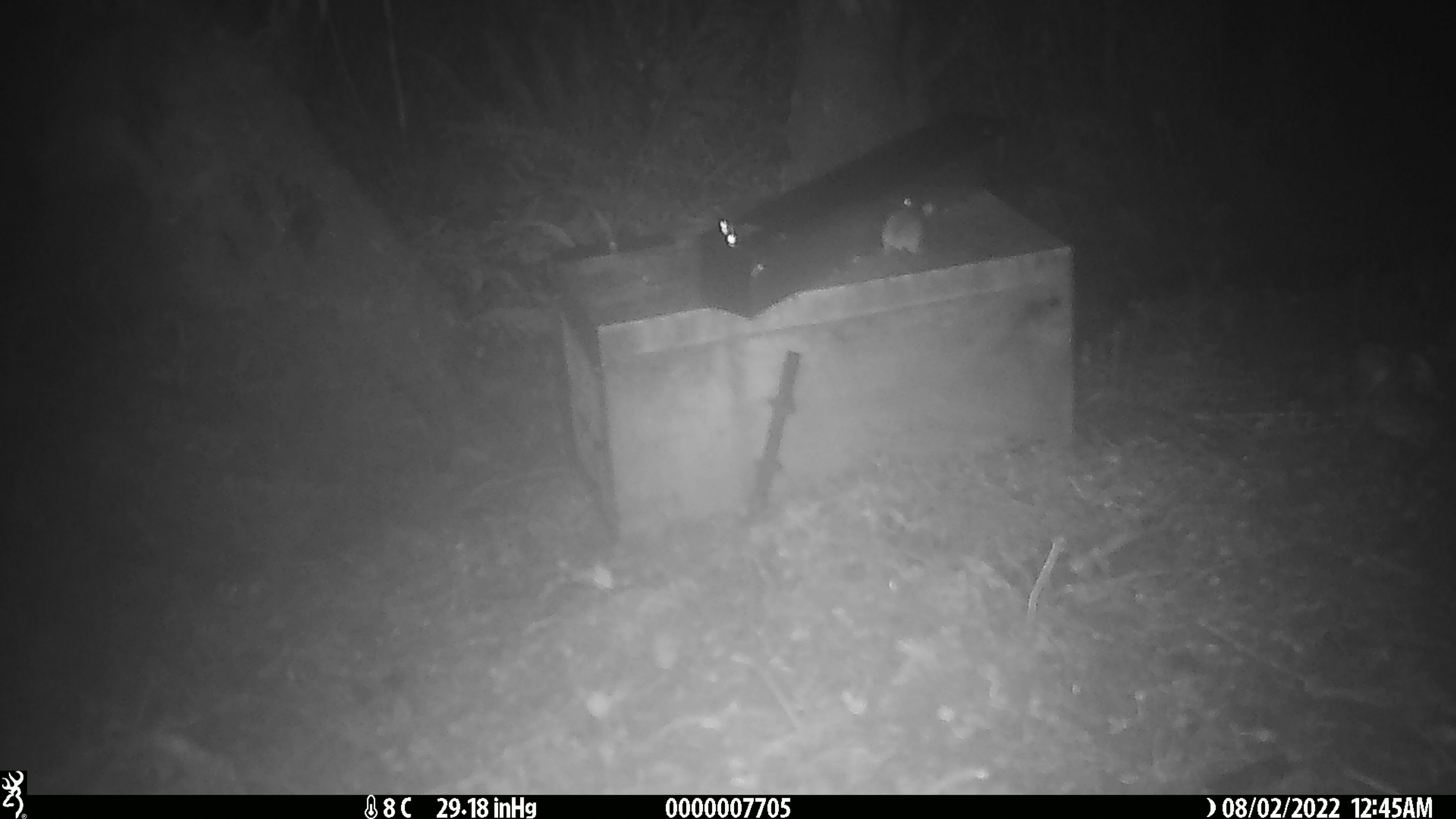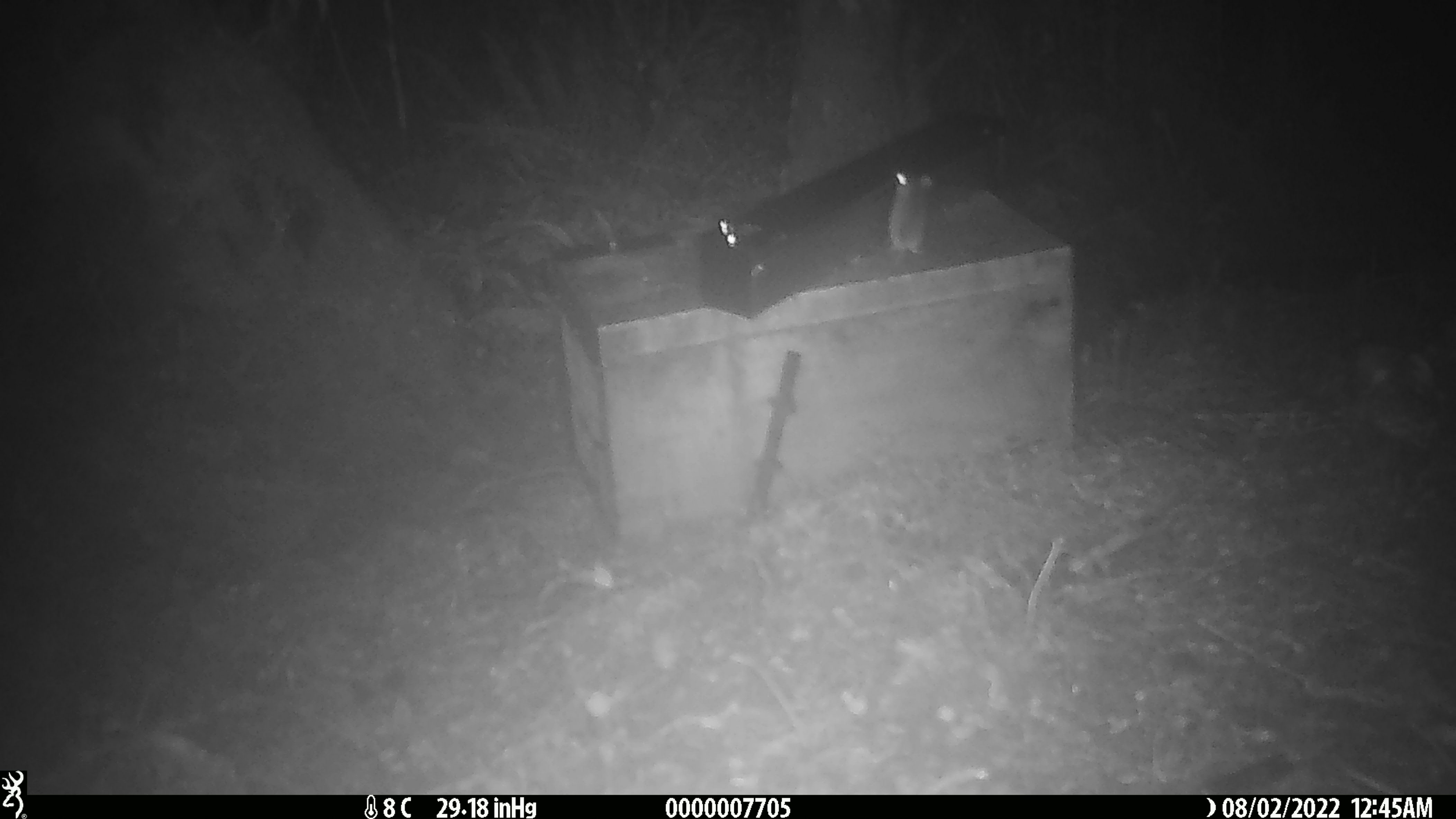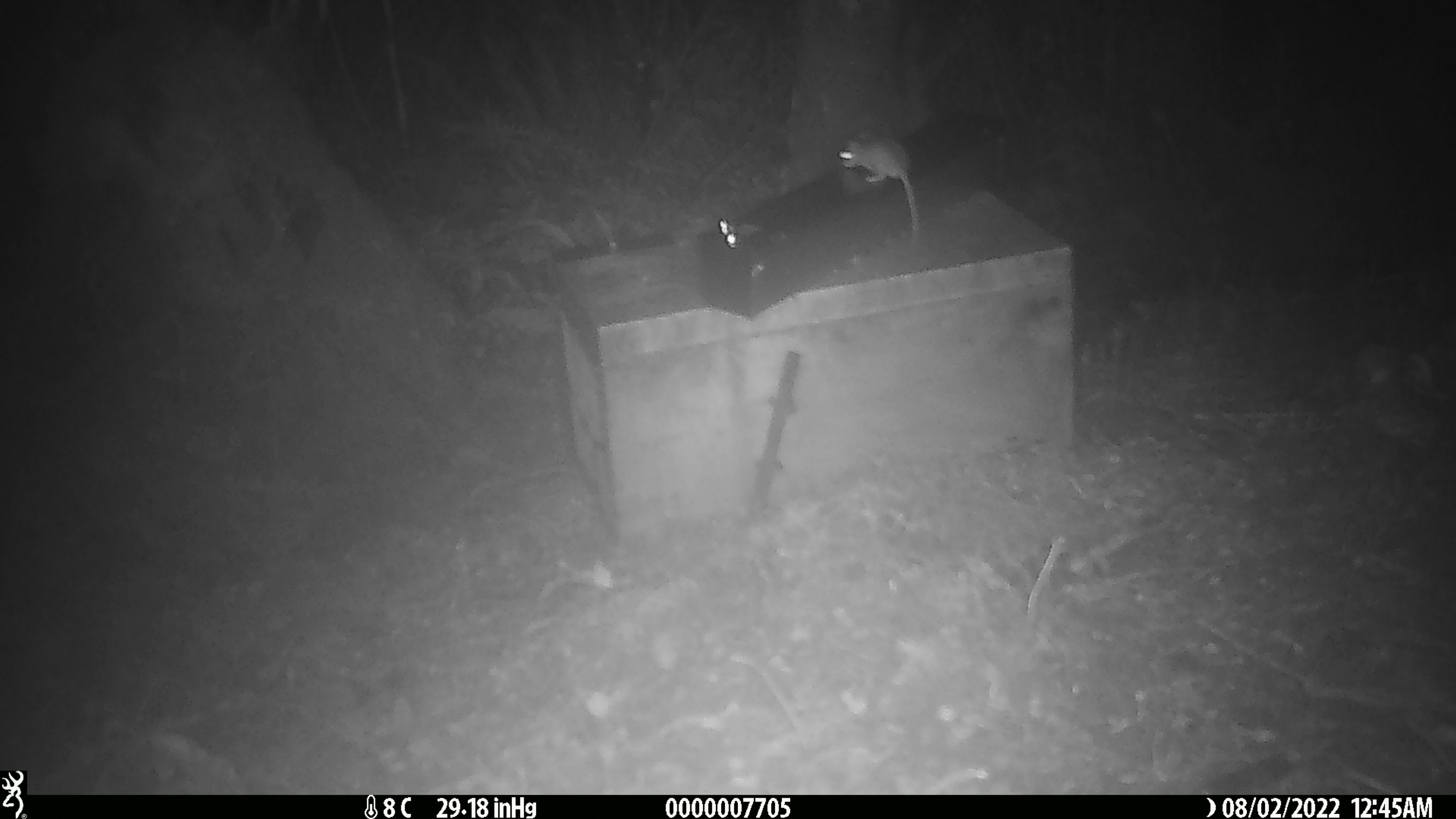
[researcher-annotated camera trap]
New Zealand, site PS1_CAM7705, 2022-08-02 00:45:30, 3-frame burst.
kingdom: Animalia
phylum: Chordata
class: Mammalia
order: Rodentia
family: Muridae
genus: Mus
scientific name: Mus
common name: mouse